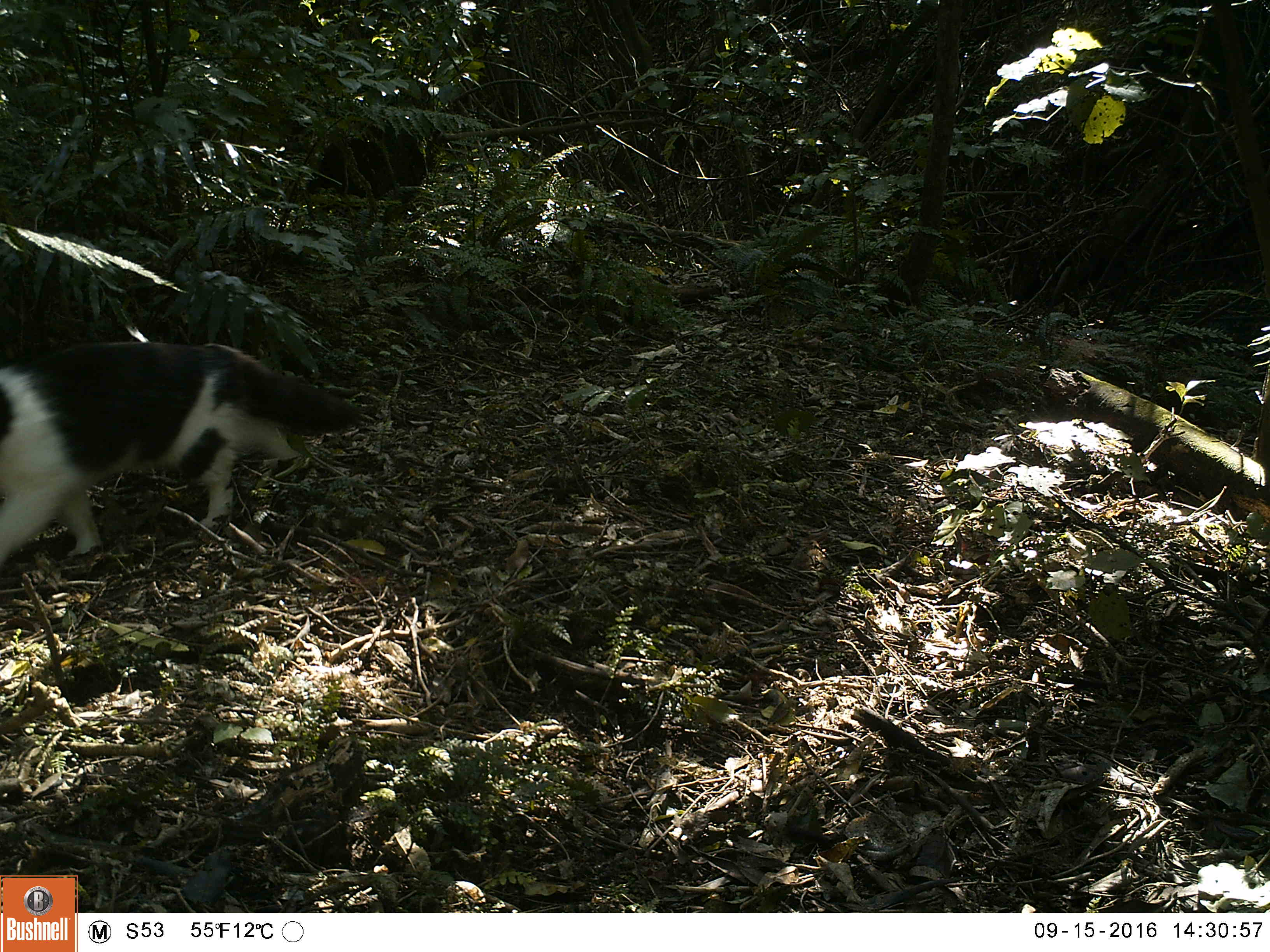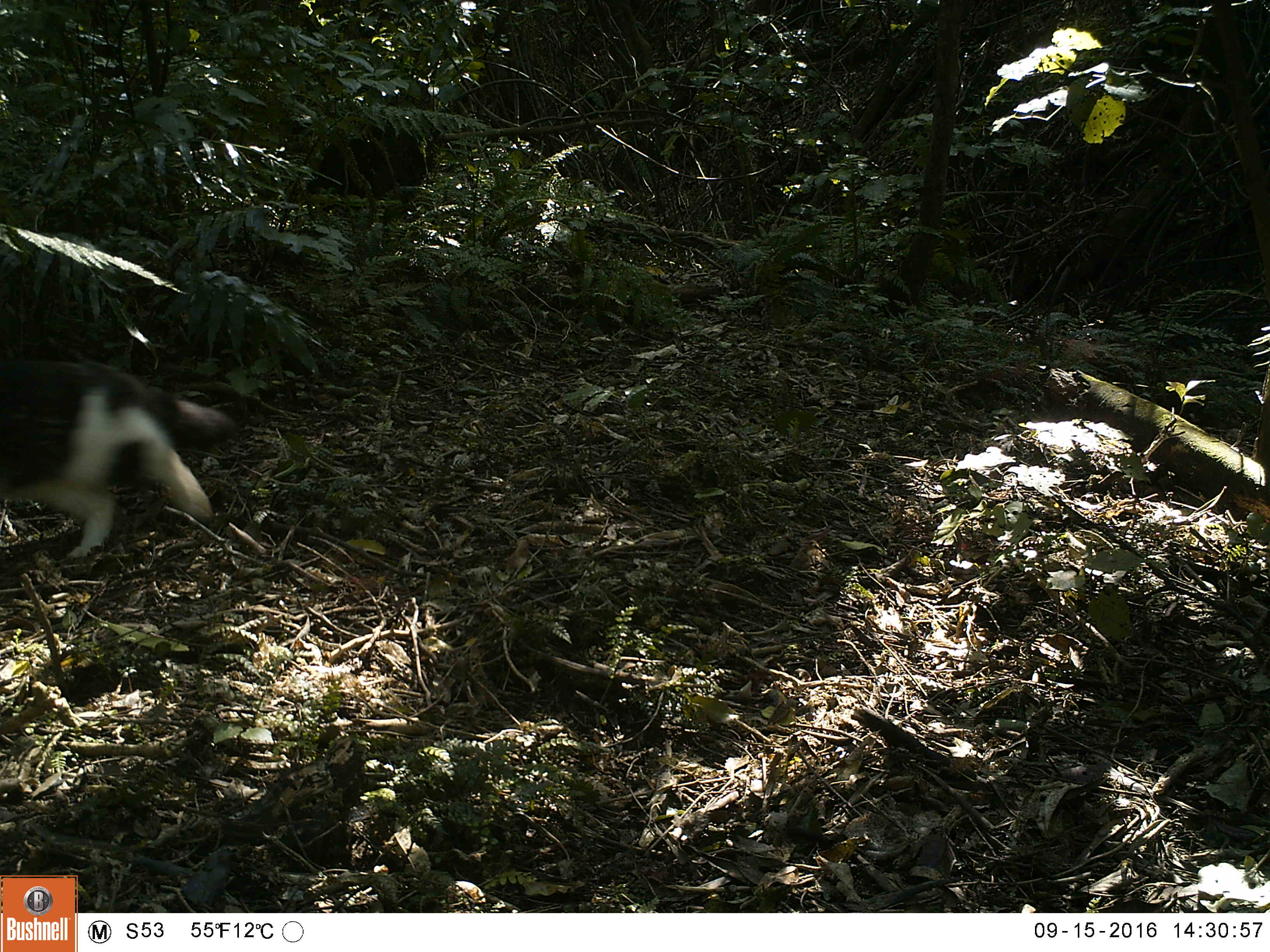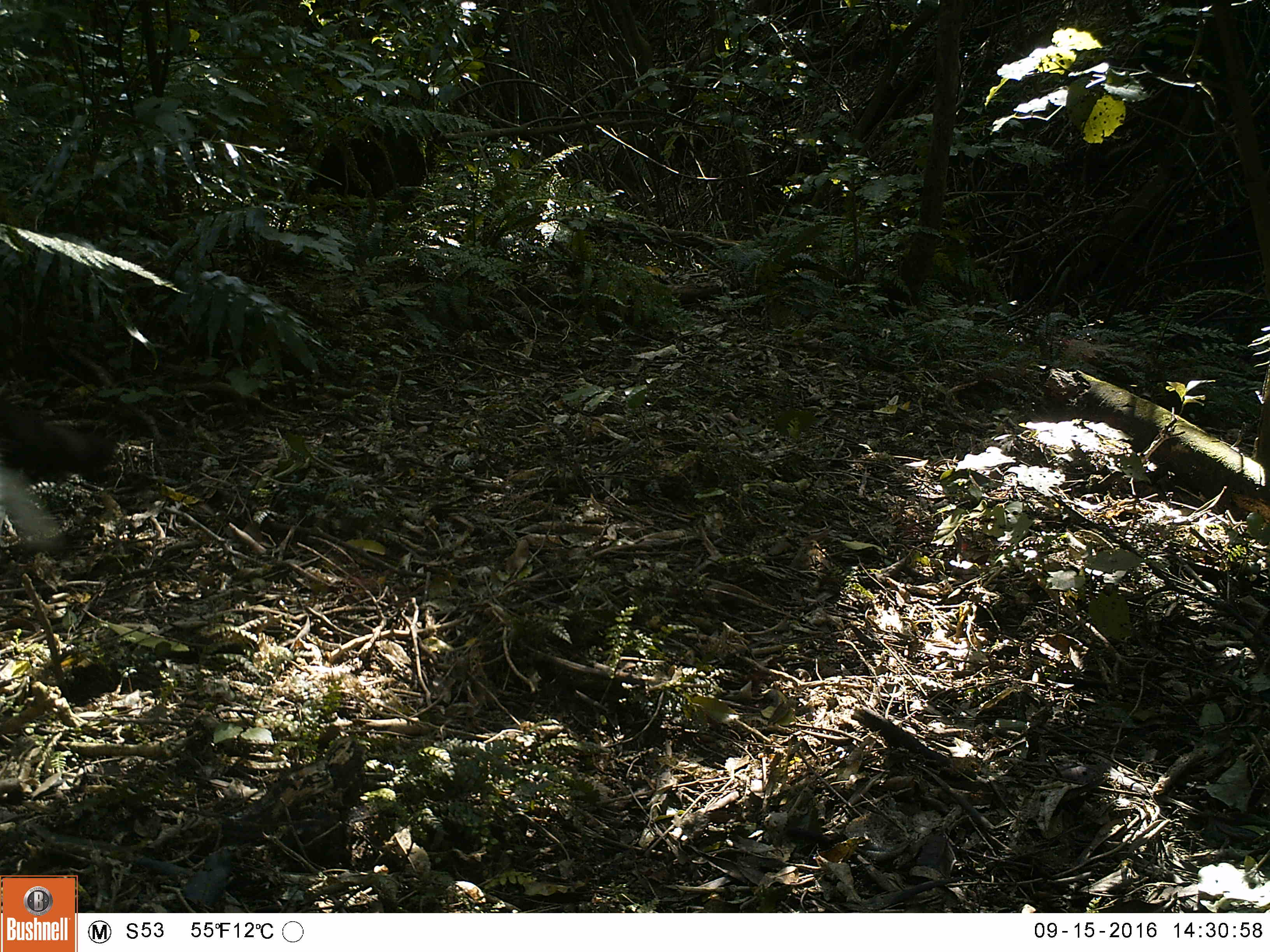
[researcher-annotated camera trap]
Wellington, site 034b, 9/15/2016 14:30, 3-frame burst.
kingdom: Animalia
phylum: Chordata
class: Mammalia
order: Carnivora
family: Felidae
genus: Felis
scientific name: Felis catus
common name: cat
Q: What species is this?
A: Cat (Felis catus).